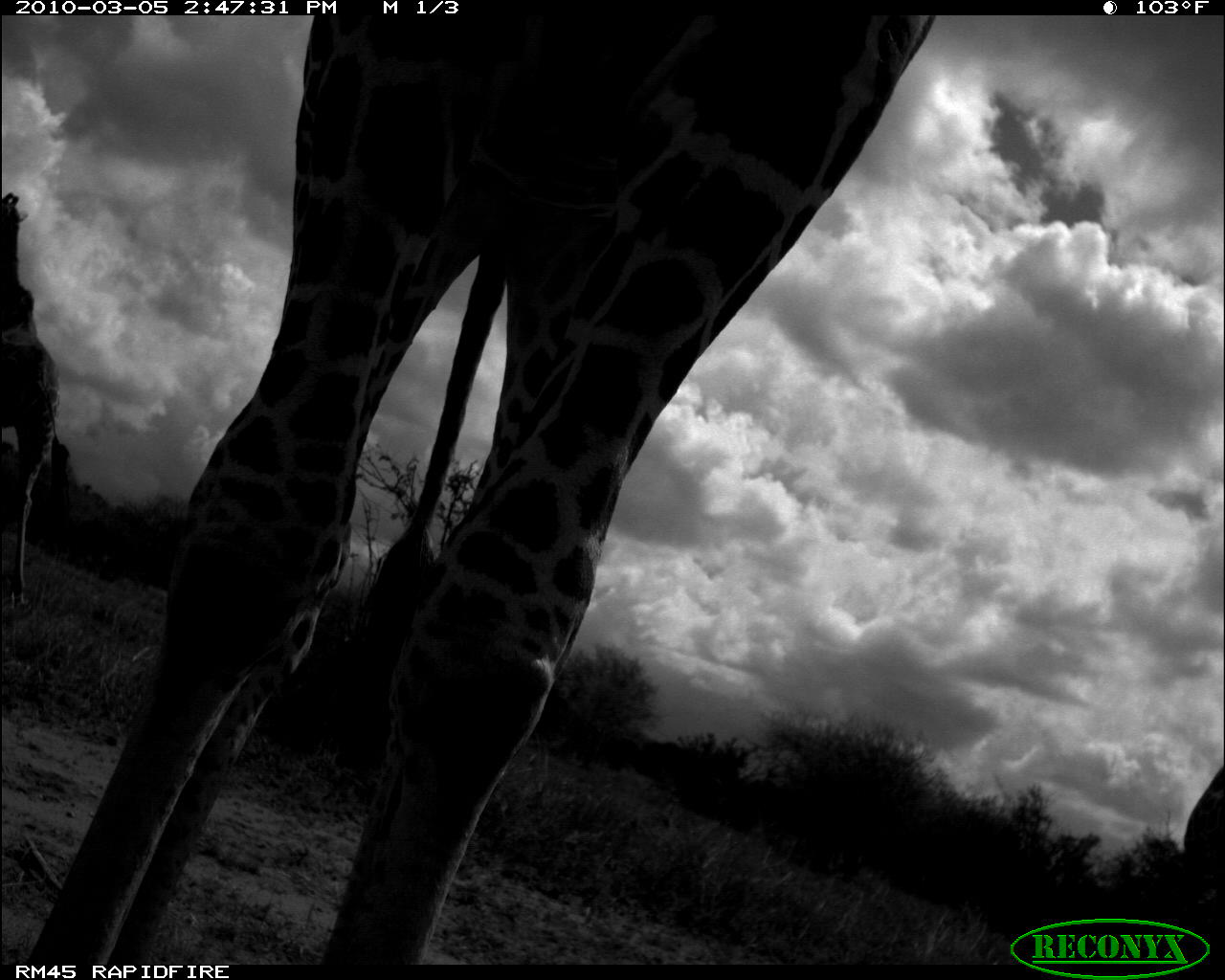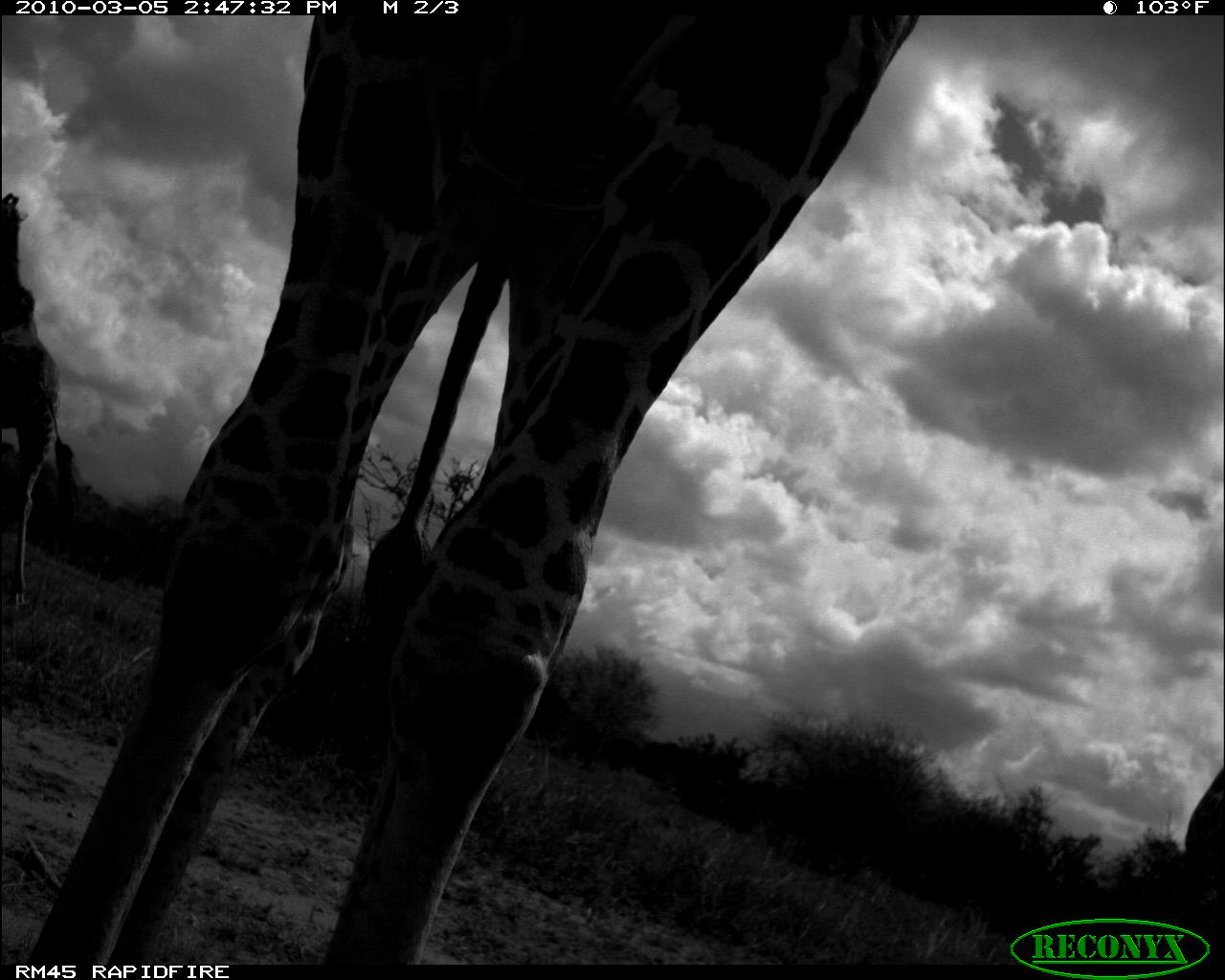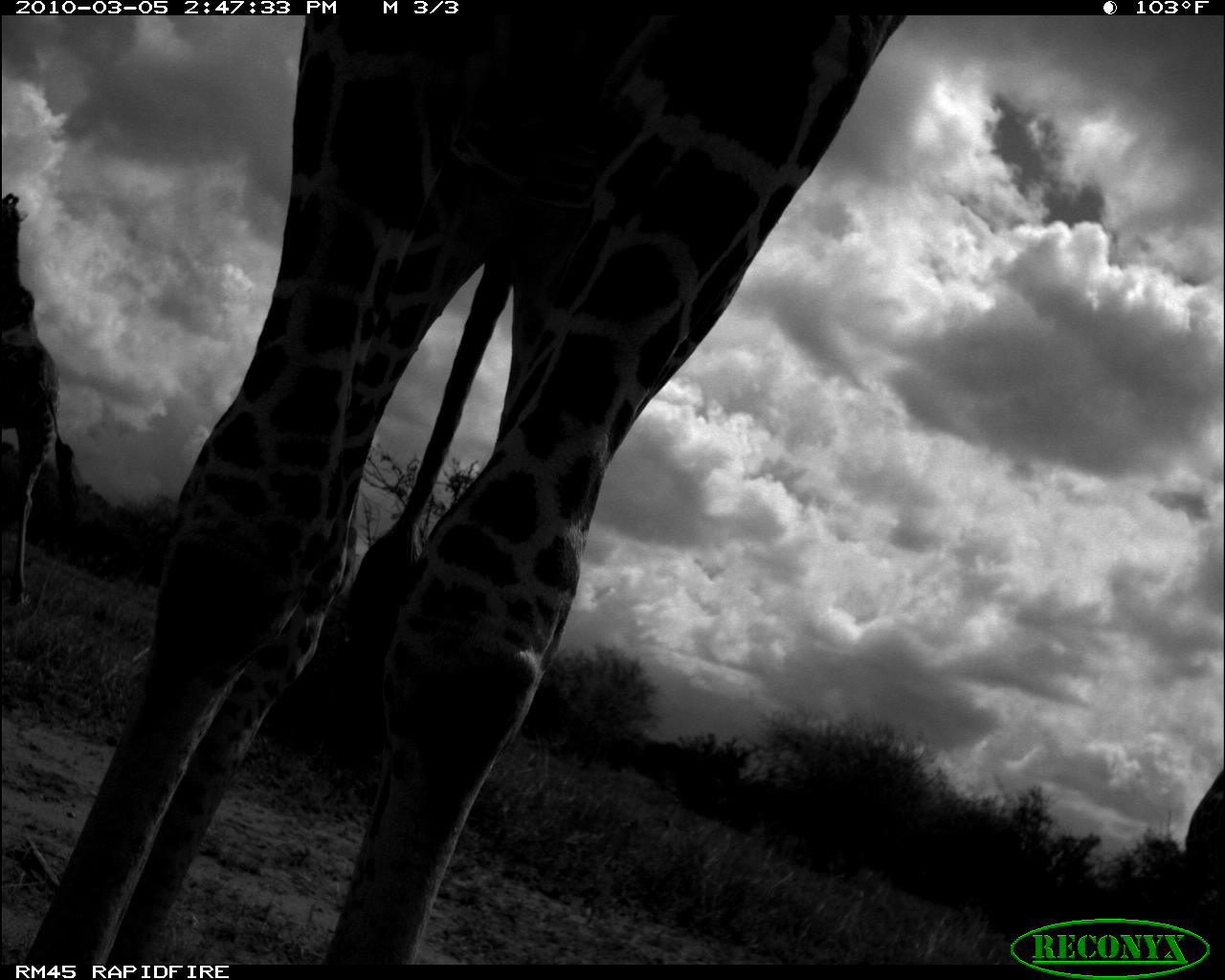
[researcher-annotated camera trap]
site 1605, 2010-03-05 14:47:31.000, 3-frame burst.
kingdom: Animalia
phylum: Chordata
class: Mammalia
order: Artiodactyla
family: Giraffidae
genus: Giraffa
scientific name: Giraffa camelopardalis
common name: giraffe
Giraffa camelopardalis (giraffe), count 3.